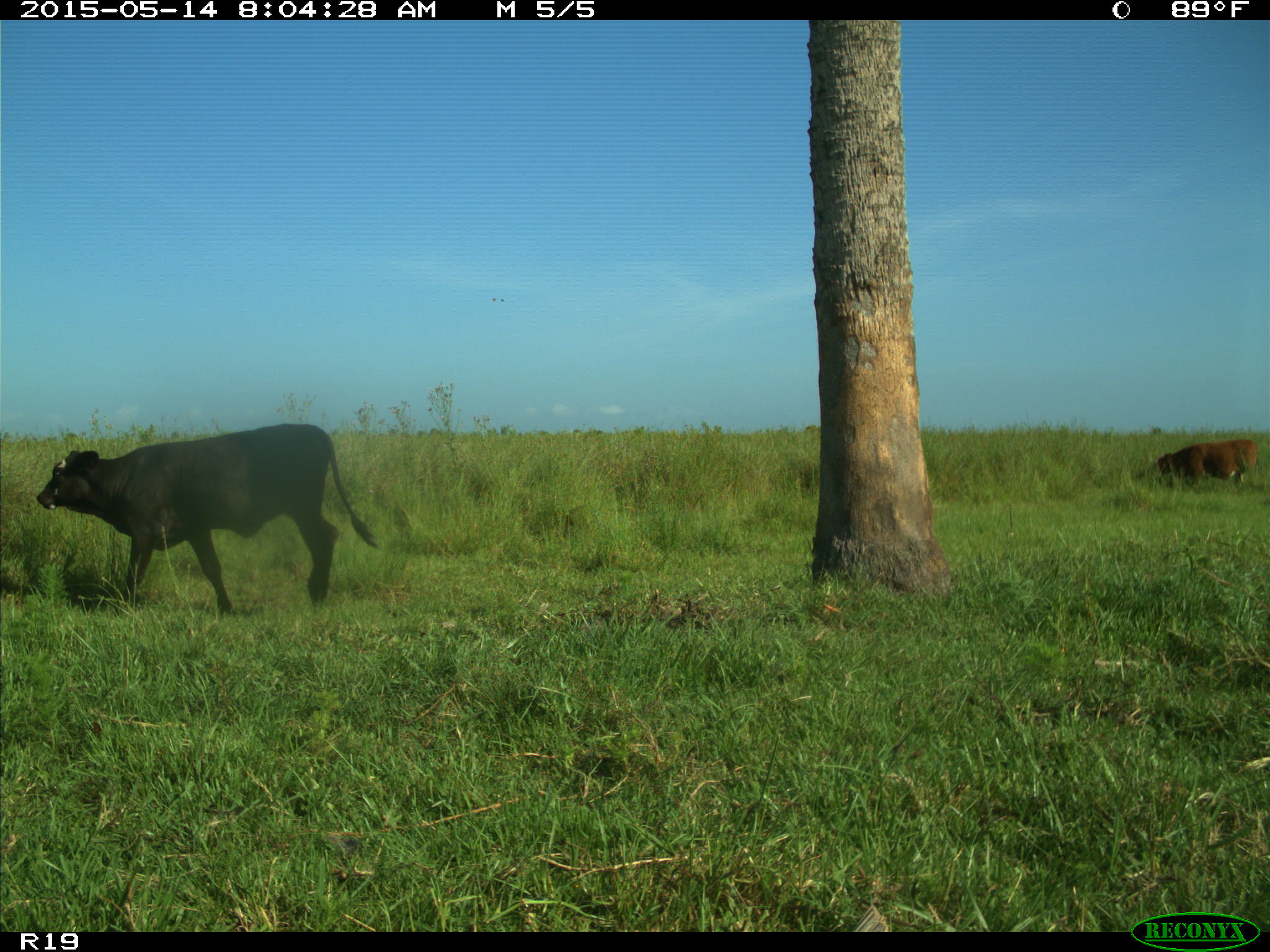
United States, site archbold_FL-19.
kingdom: Animalia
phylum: Chordata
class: Mammalia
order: Artiodactyla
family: Bovidae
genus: Bos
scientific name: Bos taurus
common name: domestic cow